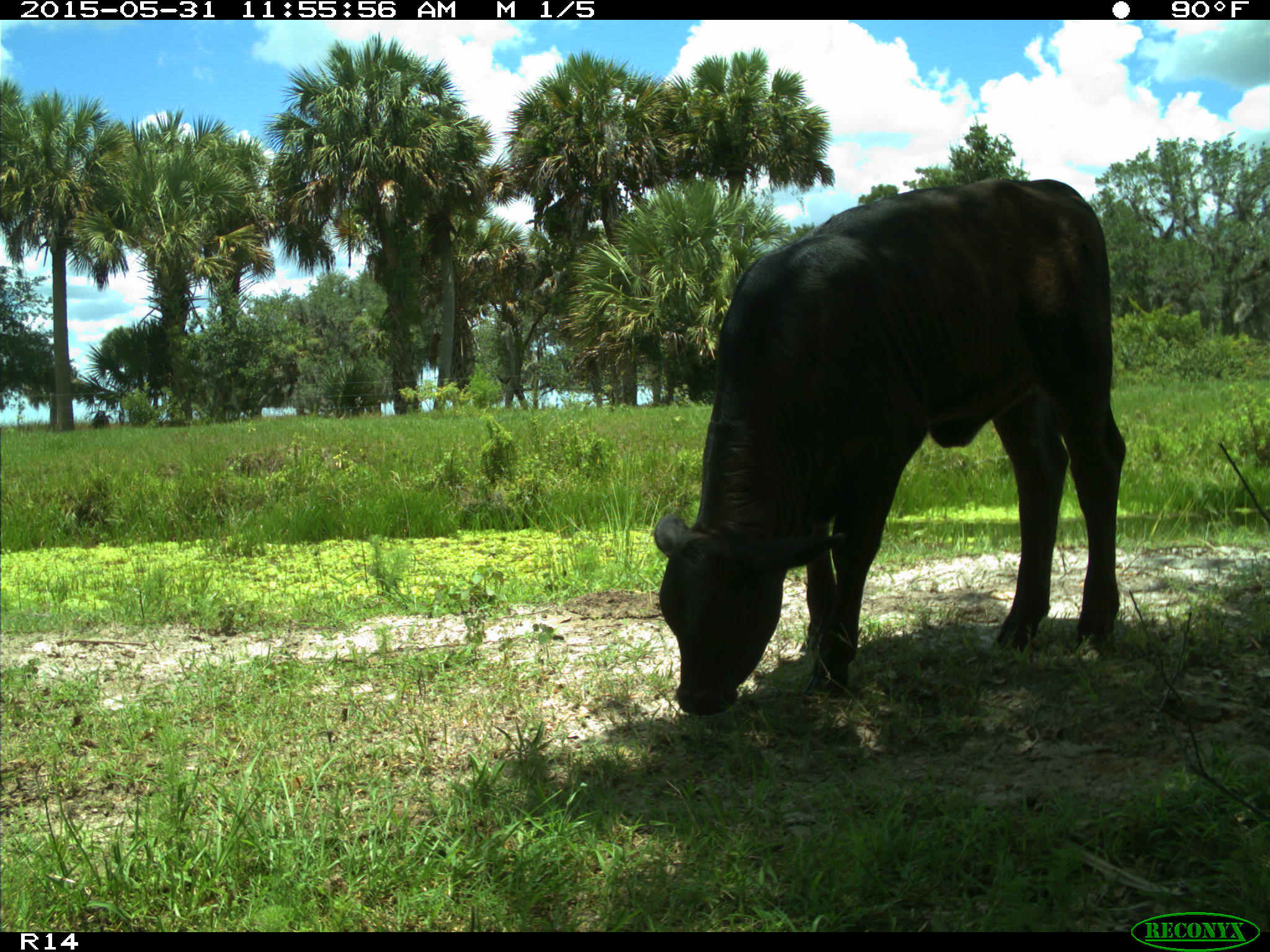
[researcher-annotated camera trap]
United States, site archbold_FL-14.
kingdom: Animalia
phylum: Chordata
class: Mammalia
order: Artiodactyla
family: Bovidae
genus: Bos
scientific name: Bos taurus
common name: domestic cow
Bos taurus (domestic cow).